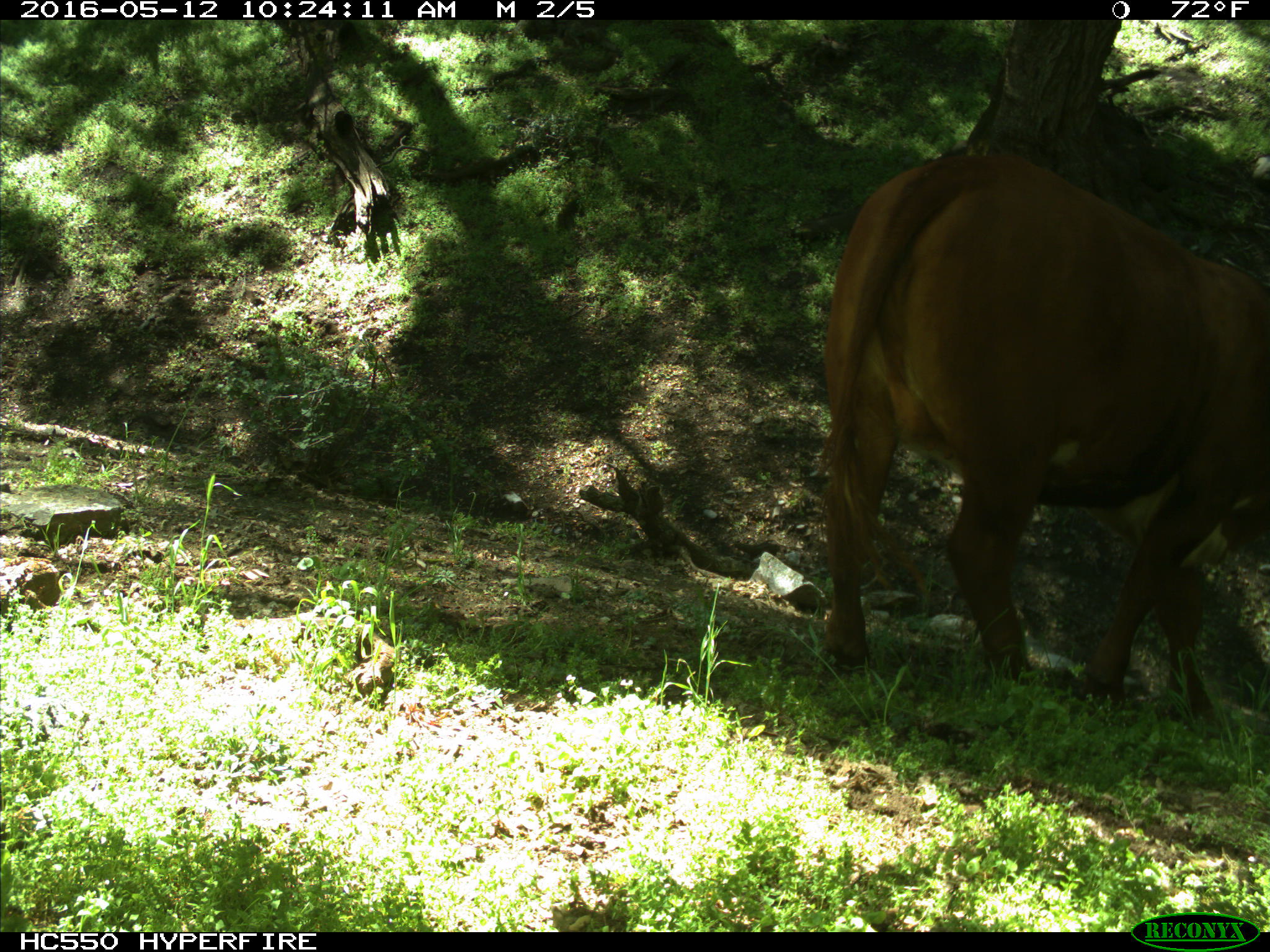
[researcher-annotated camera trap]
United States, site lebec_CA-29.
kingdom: Animalia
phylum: Chordata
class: Mammalia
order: Artiodactyla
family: Bovidae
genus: Bos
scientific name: Bos taurus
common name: domestic cow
Bos taurus (domestic cow).